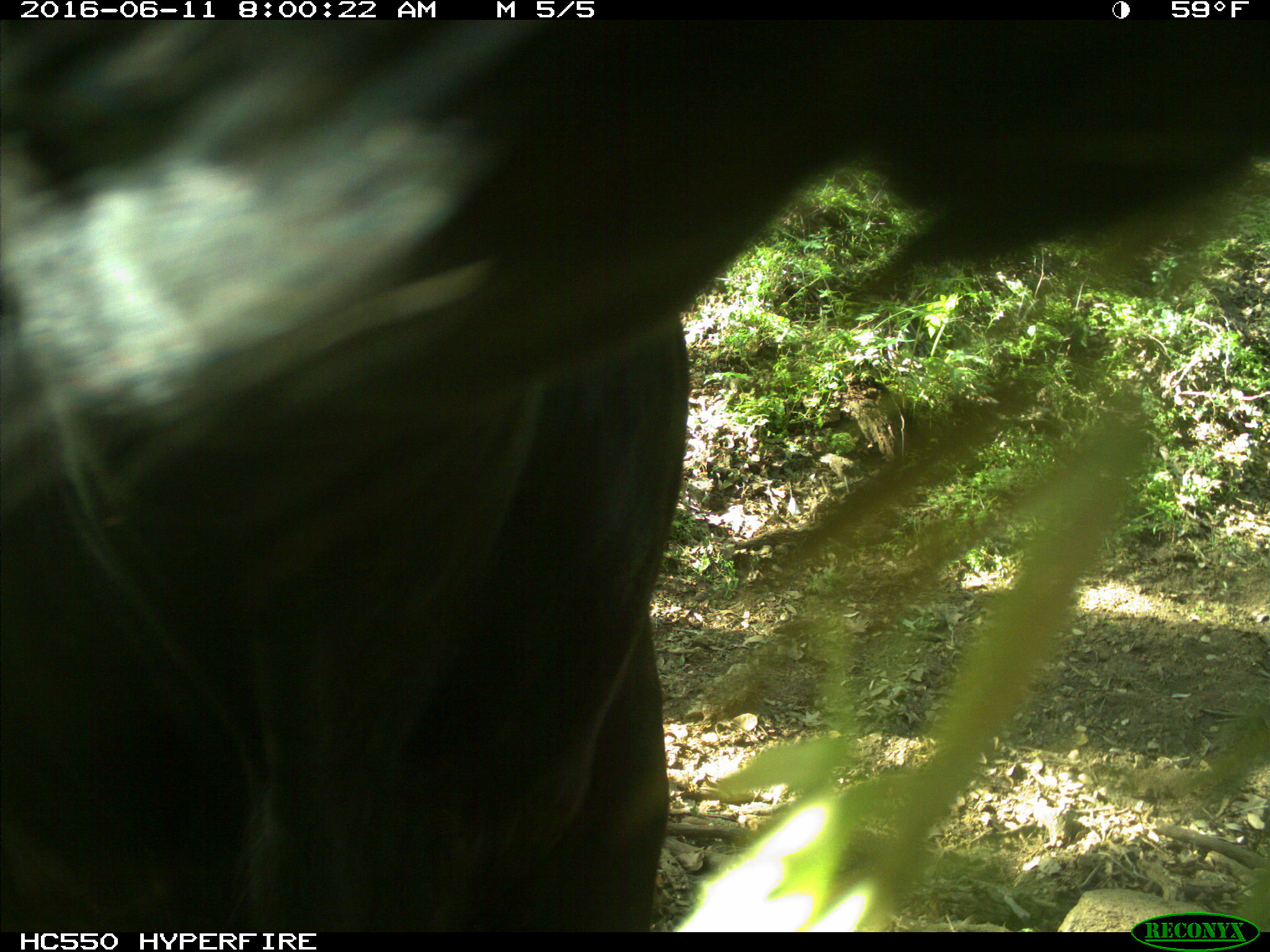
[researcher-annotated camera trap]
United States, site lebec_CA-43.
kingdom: Animalia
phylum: Chordata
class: Mammalia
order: Artiodactyla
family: Bovidae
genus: Bos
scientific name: Bos taurus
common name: domestic cow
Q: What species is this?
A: Bos taurus (domestic cow).